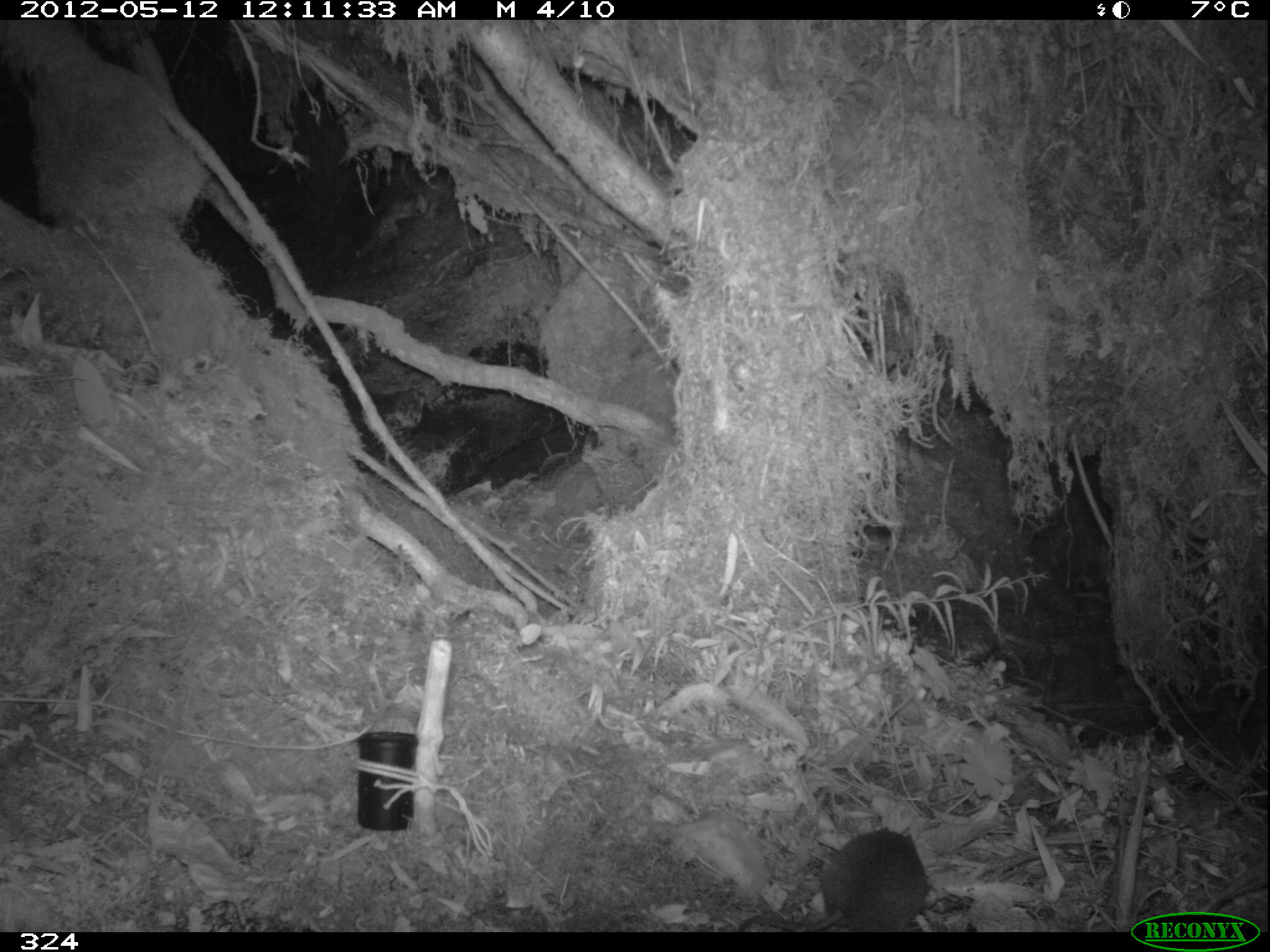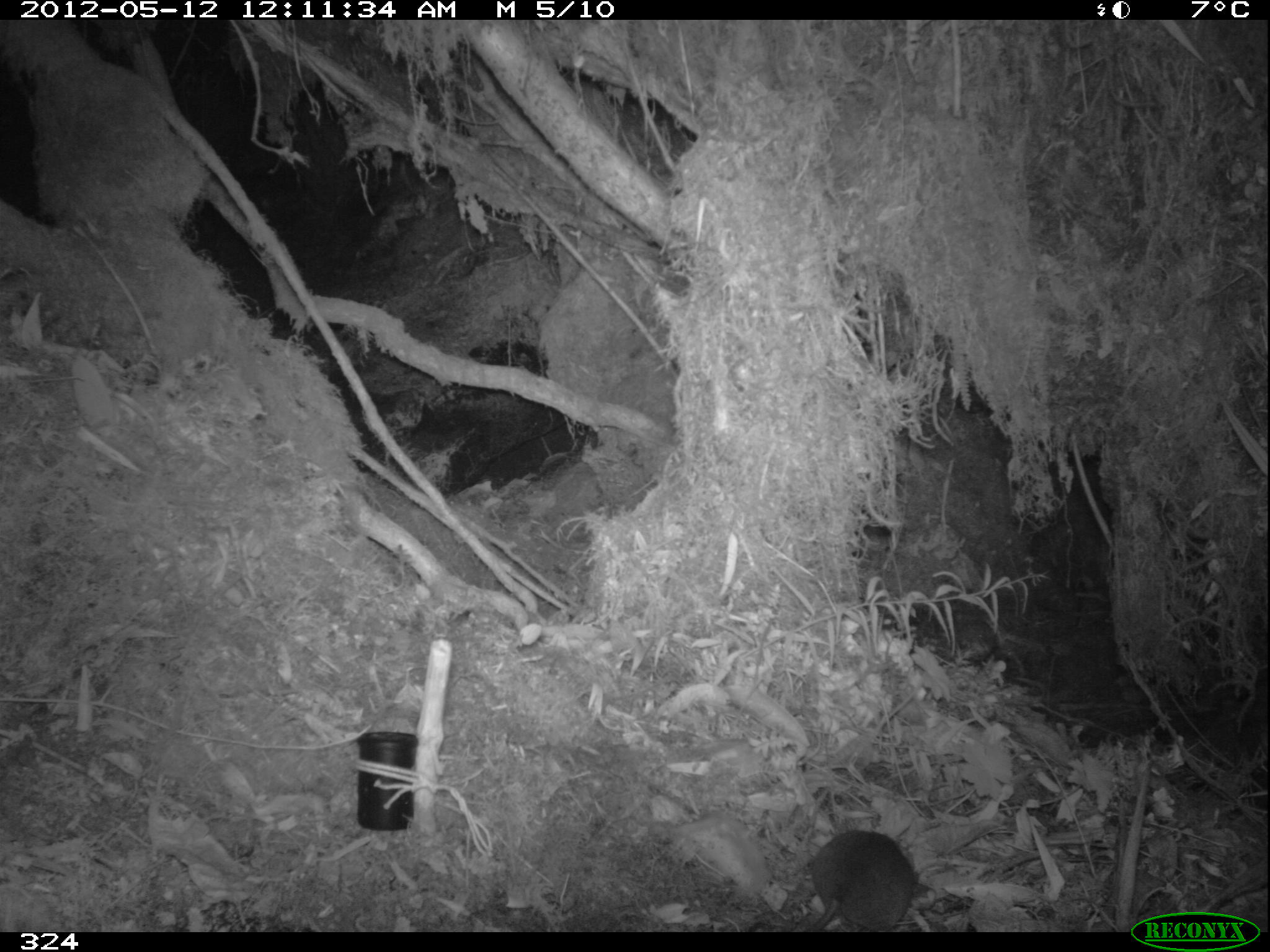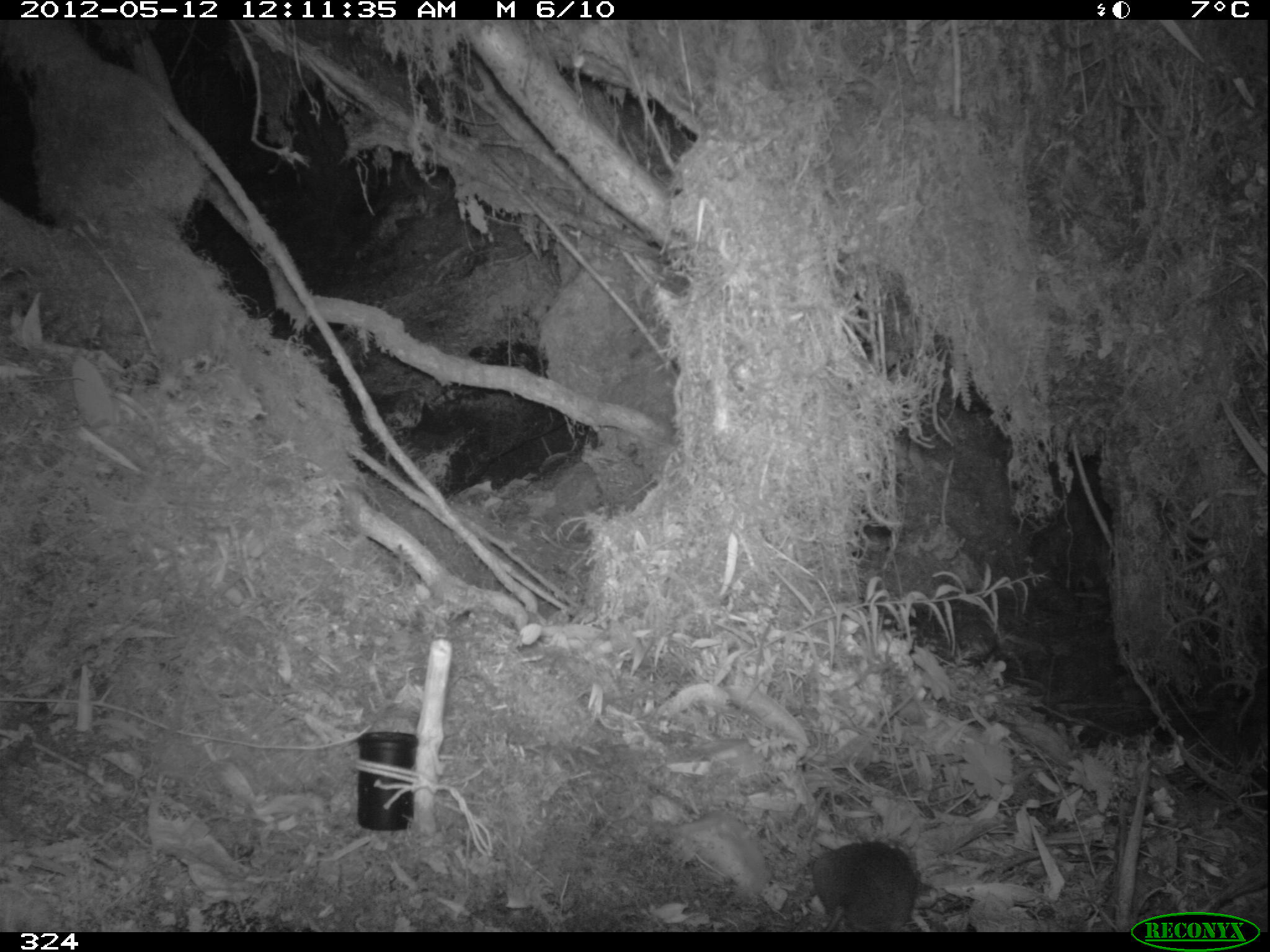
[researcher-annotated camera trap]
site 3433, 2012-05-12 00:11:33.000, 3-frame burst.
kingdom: Animalia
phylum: Chordata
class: Mammalia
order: Rodentia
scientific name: Rodentia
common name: rodents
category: unknown rodent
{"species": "unknown rodent (rodents) (Rodentia)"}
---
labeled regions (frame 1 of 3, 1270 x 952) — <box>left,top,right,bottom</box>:
unknown rodent: <box>737,829,926,932</box>